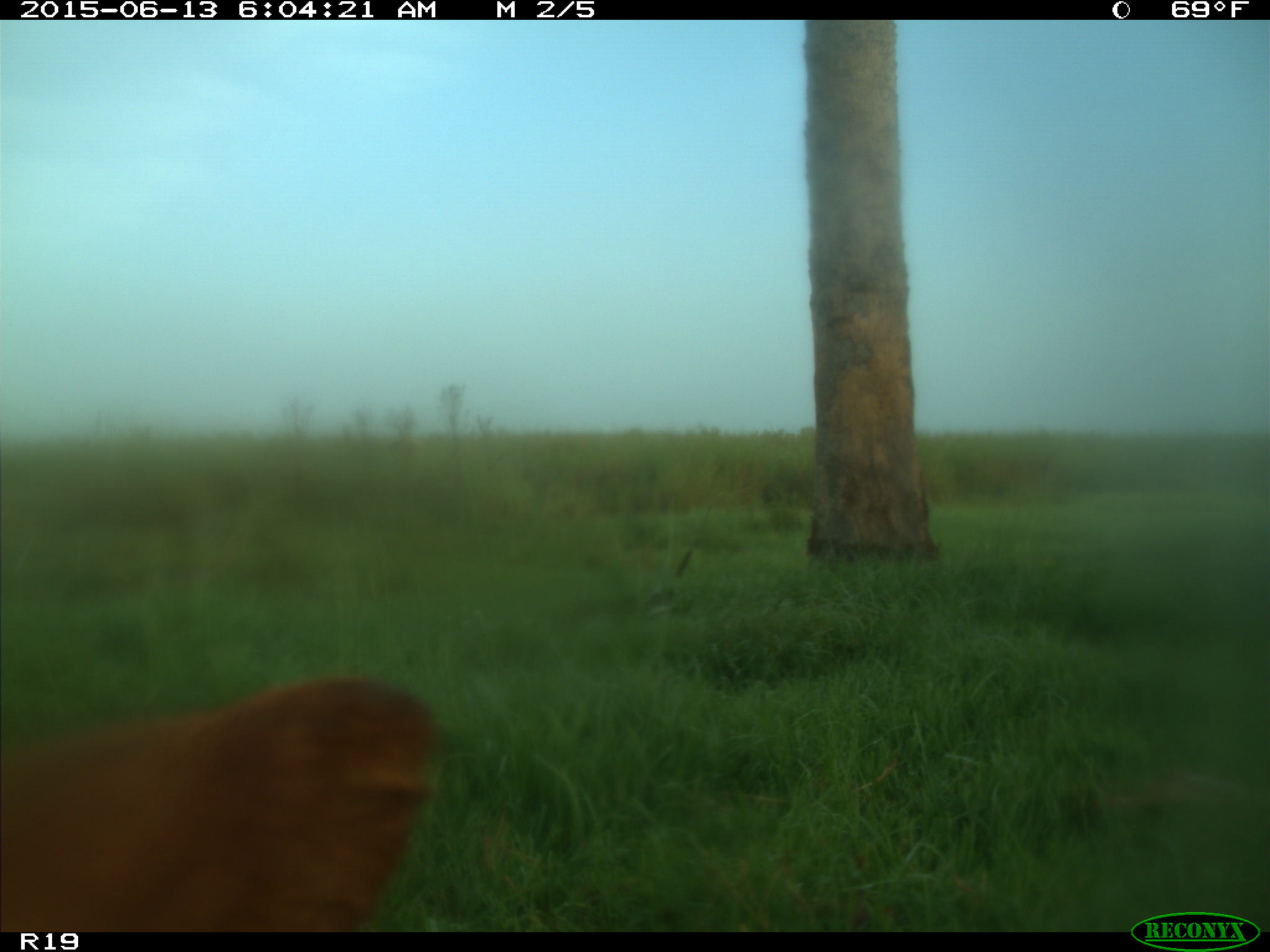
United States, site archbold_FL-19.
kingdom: Animalia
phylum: Chordata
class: Mammalia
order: Artiodactyla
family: Bovidae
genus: Bos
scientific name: Bos taurus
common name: domestic cow